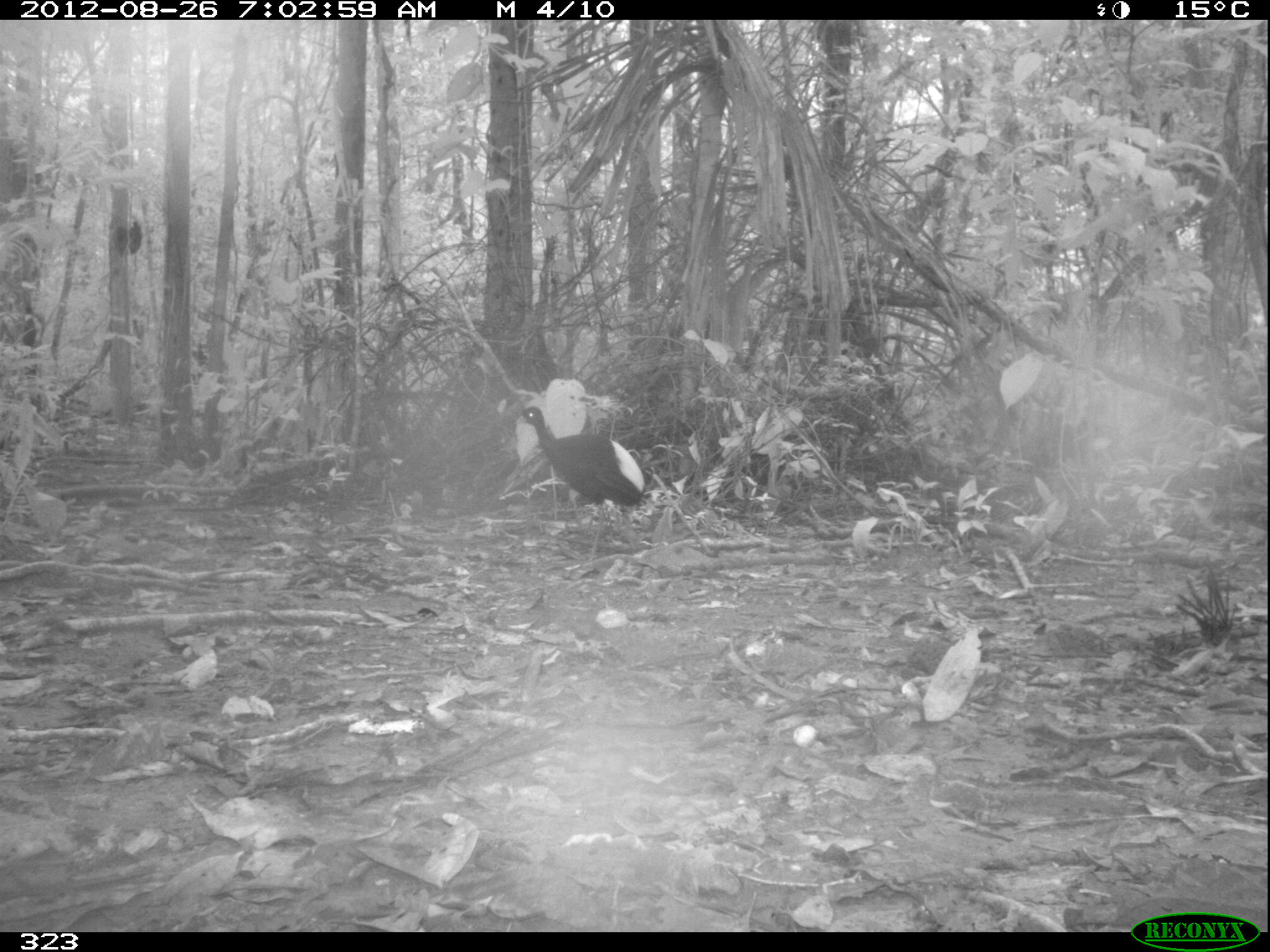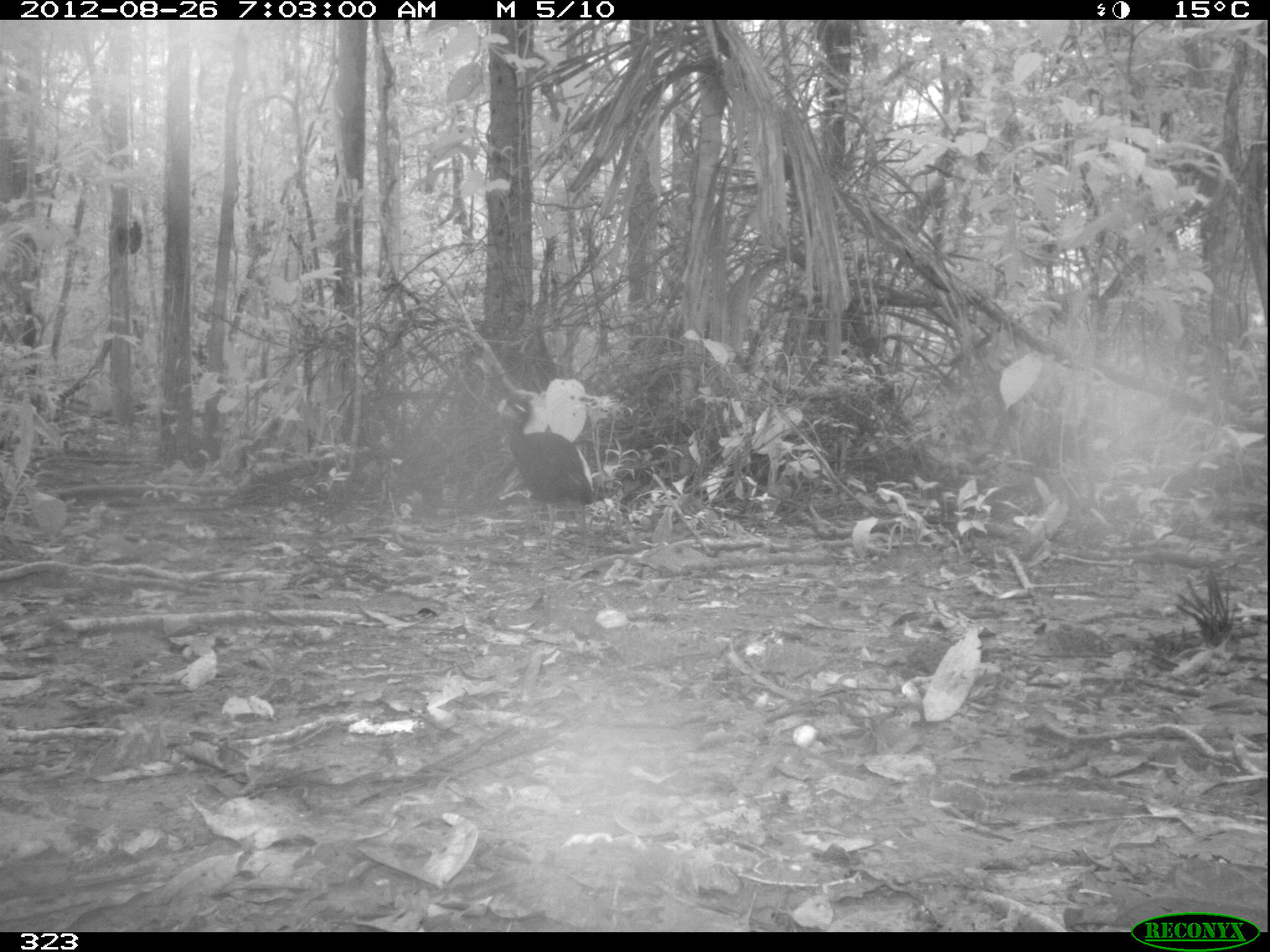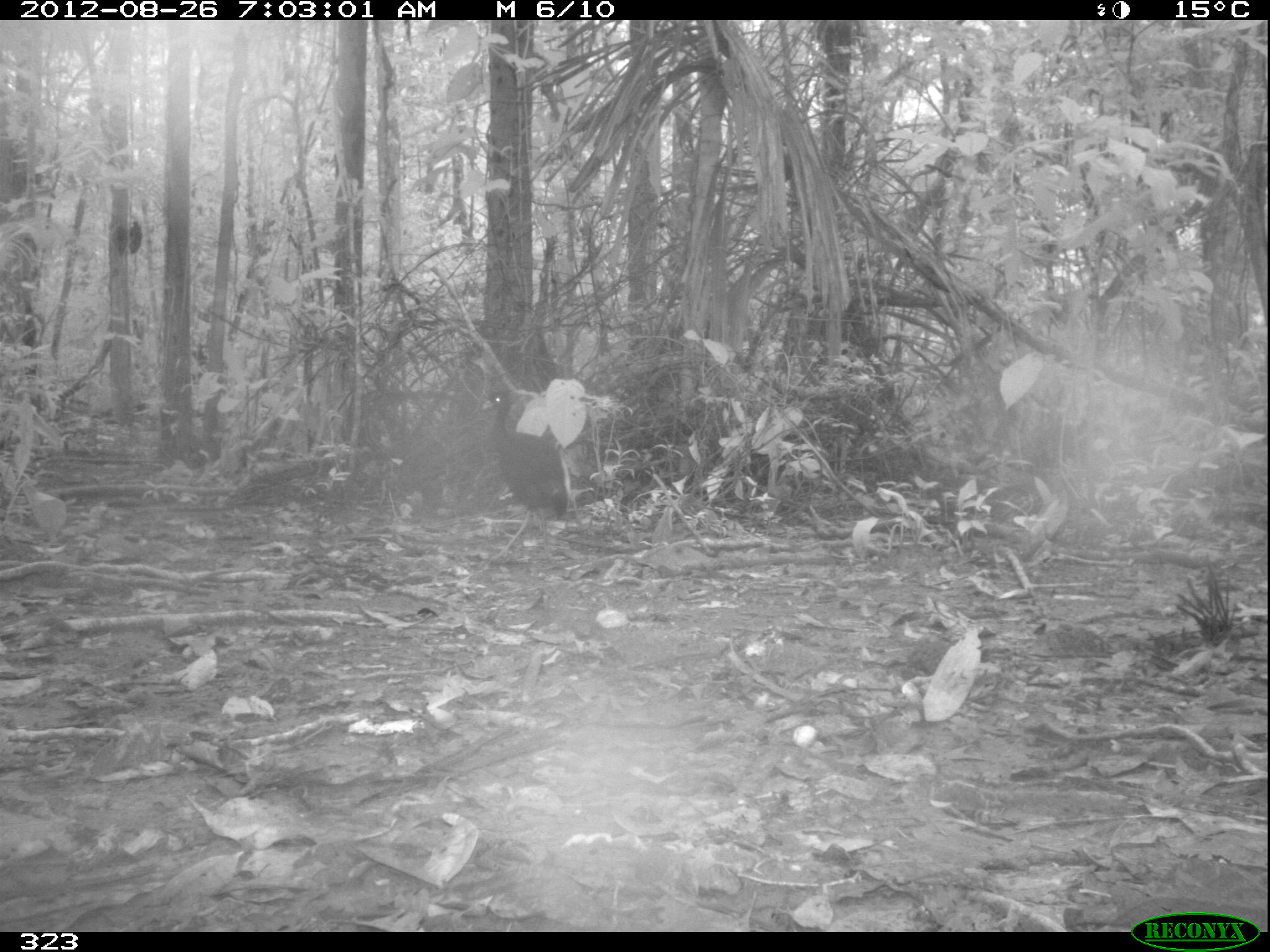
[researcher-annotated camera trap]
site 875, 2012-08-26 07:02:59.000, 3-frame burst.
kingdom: Animalia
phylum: Chordata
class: Aves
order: Gruiformes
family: Psophiidae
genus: Psophia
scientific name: Psophia leucoptera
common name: pale-winged trumpeter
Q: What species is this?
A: Psophia leucoptera (pale-winged trumpeter).